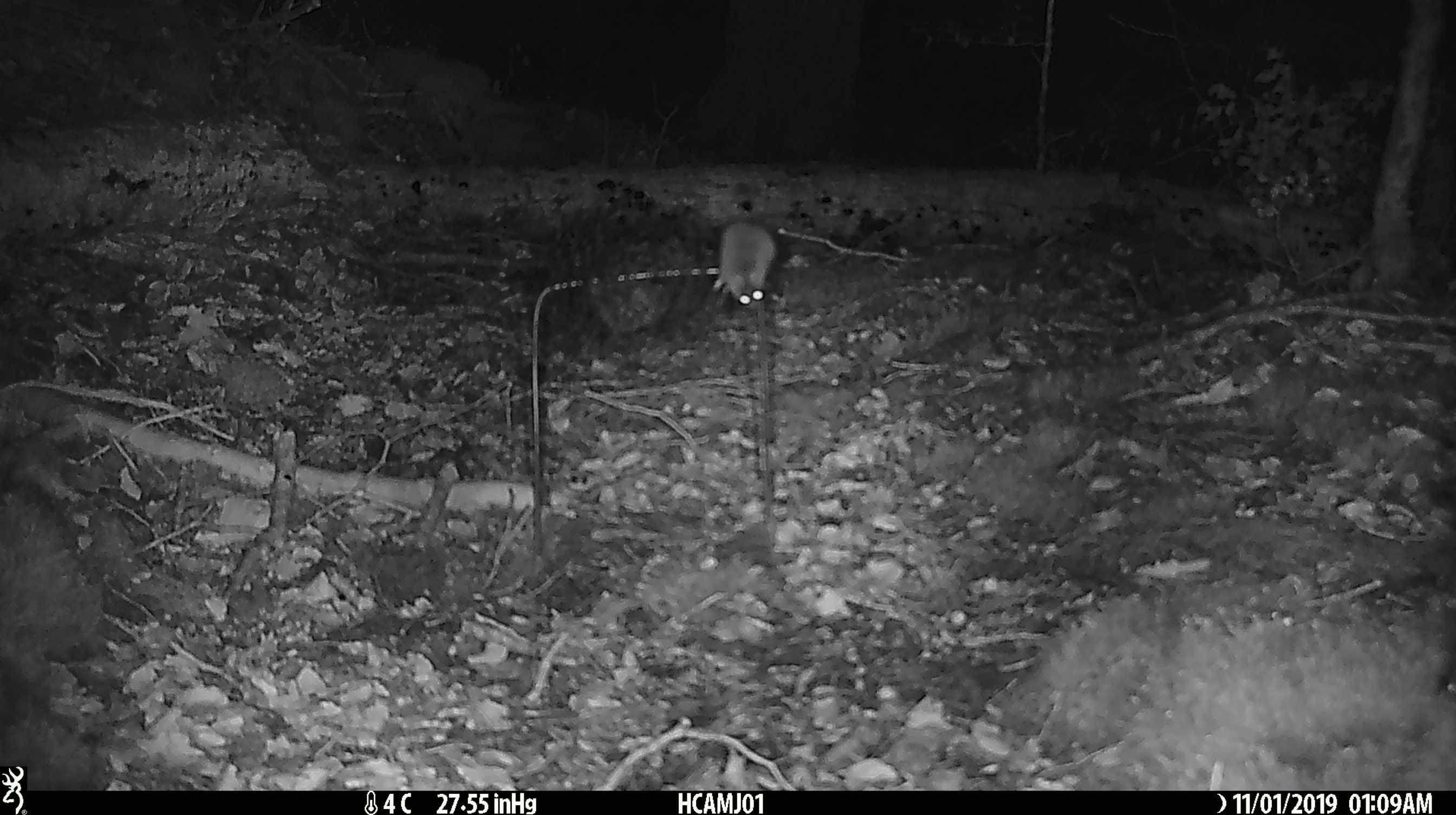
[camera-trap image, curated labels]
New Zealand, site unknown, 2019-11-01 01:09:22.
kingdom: Animalia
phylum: Chordata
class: Mammalia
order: Rodentia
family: Muridae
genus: Mus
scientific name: Mus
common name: mouse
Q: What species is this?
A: Mouse (Mus).